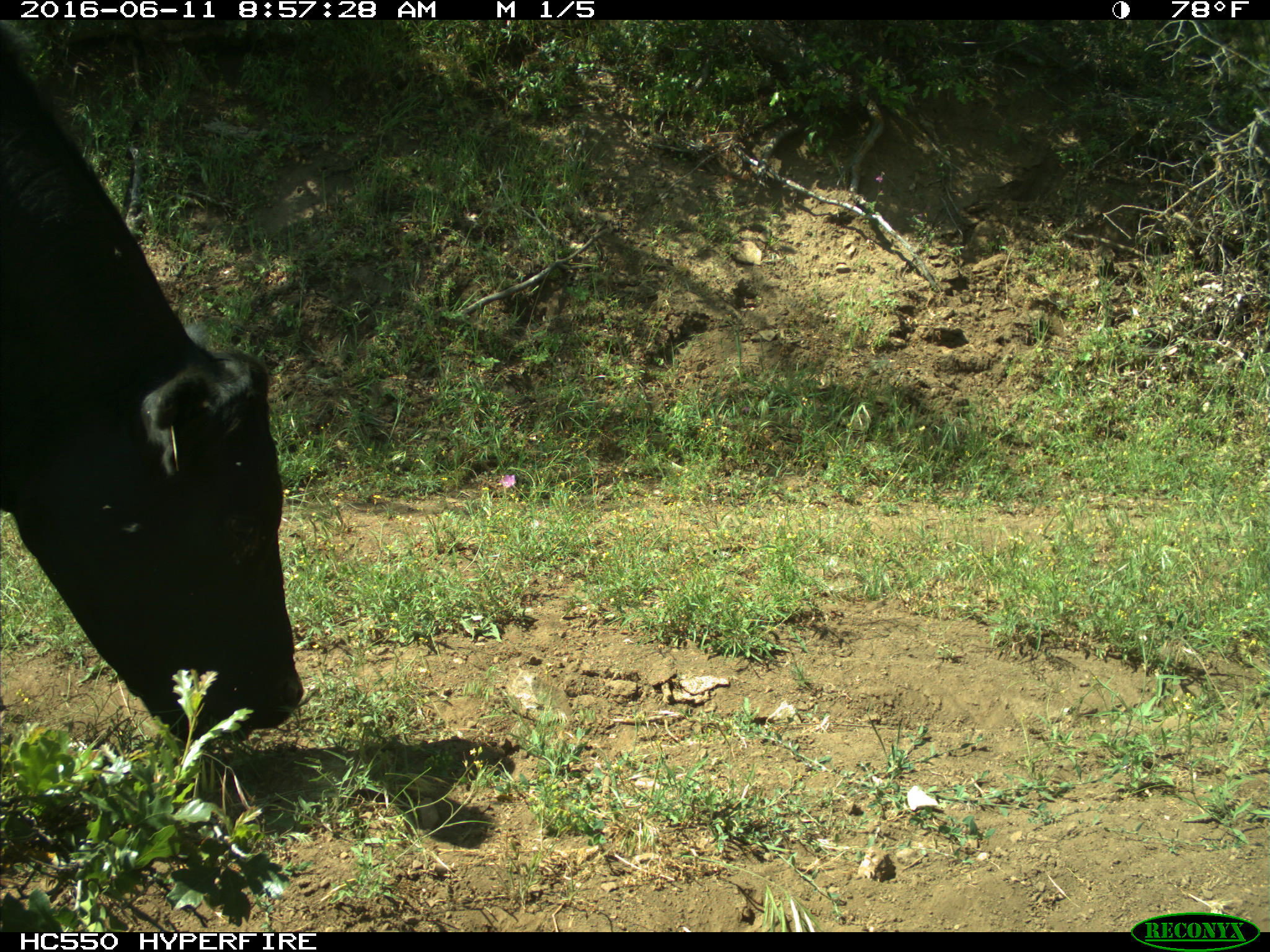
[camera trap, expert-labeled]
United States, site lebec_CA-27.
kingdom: Animalia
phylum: Chordata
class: Mammalia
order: Artiodactyla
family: Bovidae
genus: Bos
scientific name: Bos taurus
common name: domestic cow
Bos taurus (domestic cow).